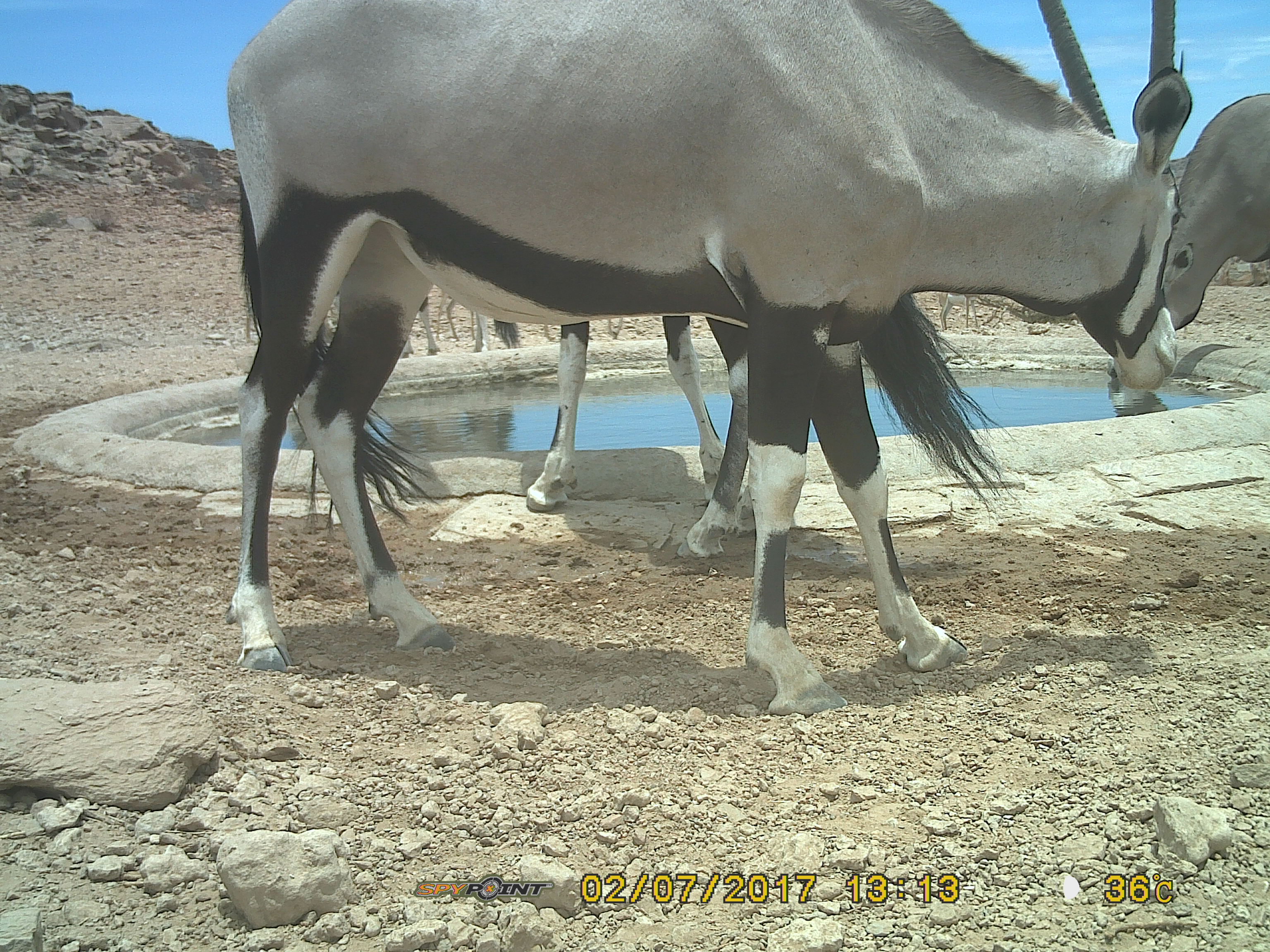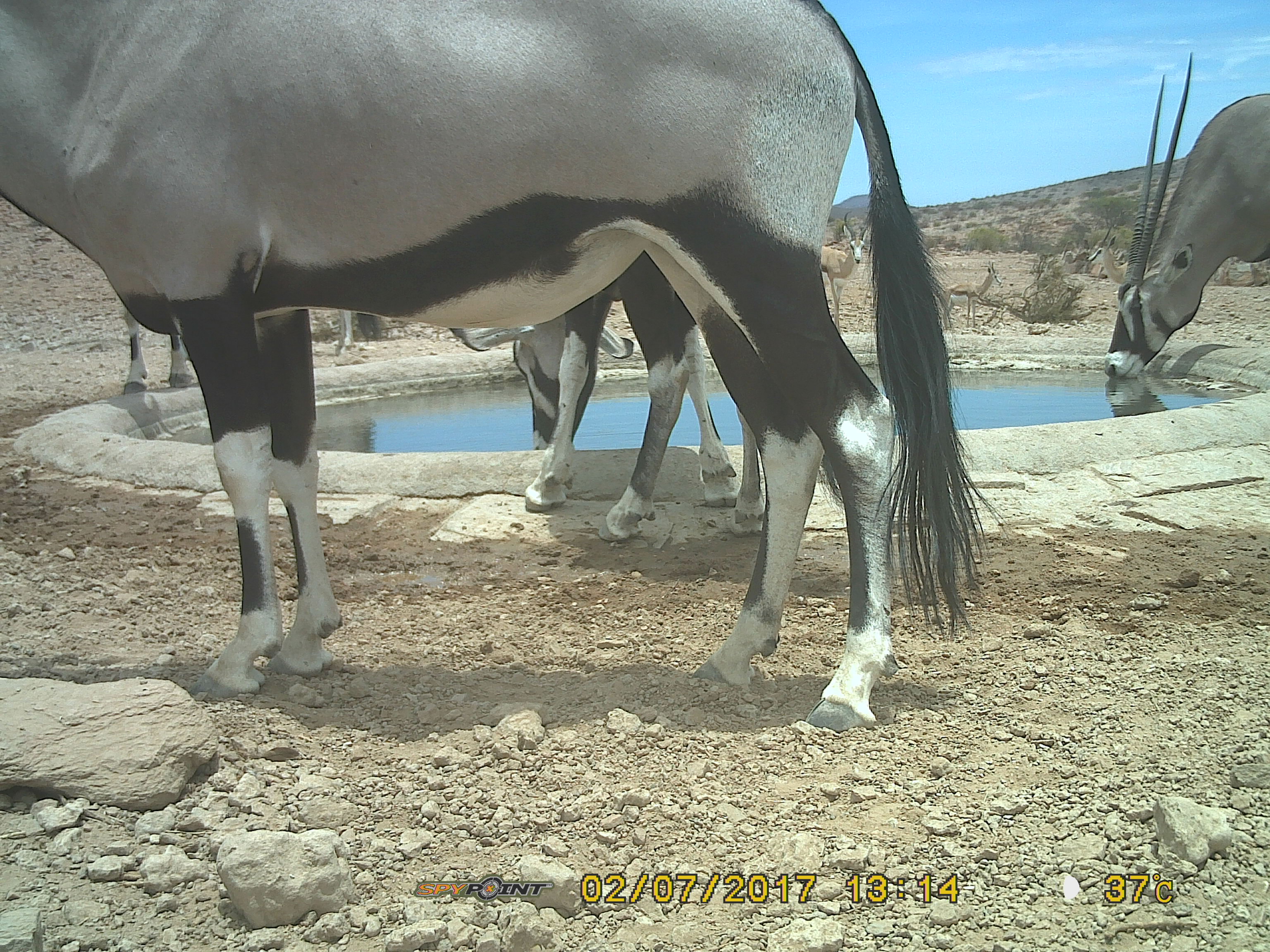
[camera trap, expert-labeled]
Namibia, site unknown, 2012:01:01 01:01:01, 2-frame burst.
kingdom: Animalia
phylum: Chordata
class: Mammalia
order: Artiodactyla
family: Bovidae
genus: Oryx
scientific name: Oryx gazella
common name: gemsbok